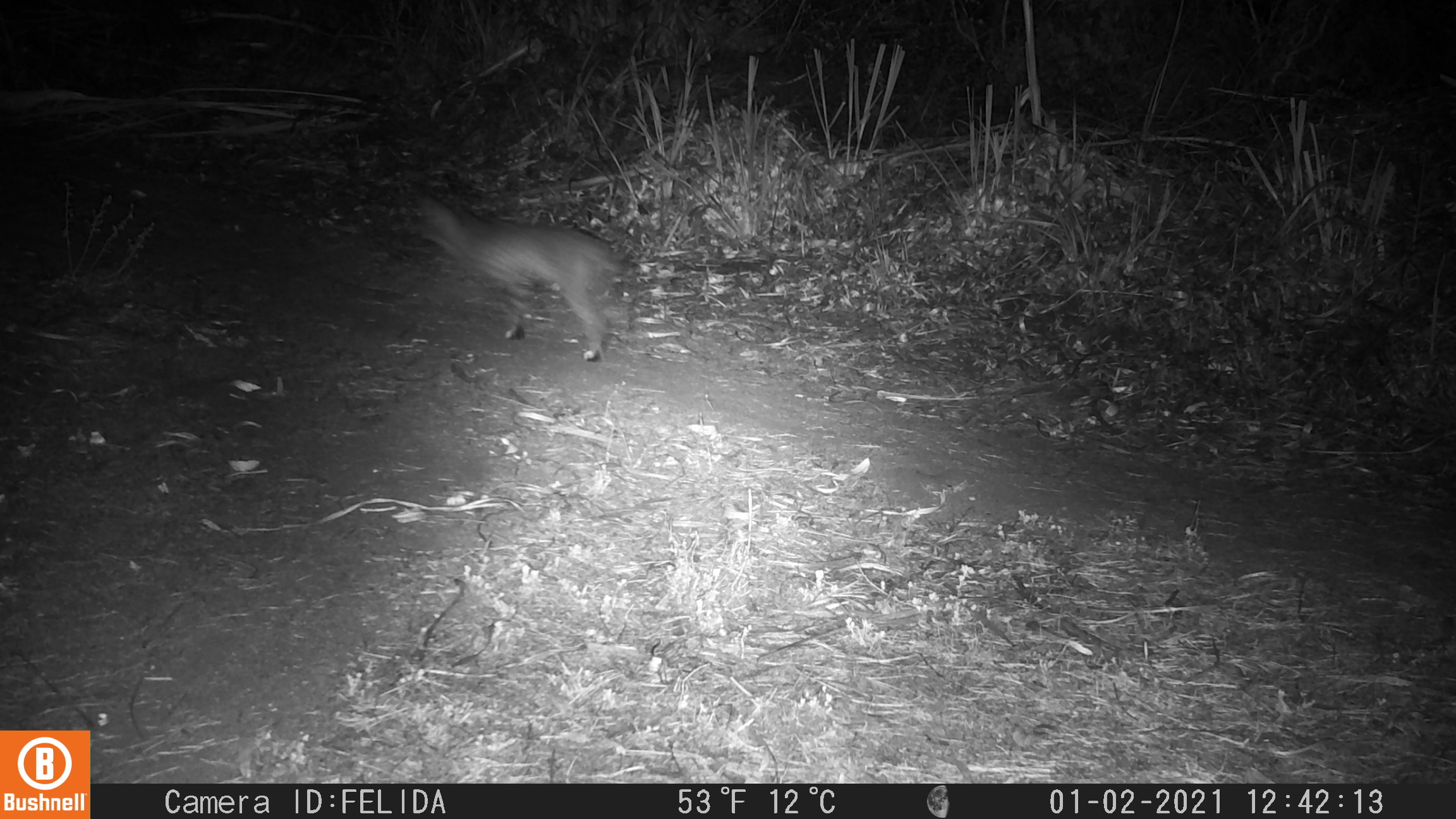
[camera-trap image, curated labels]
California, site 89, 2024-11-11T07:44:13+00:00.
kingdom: Animalia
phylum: Chordata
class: Mammalia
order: Carnivora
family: Felidae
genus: Lynx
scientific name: Lynx rufus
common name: bobcat